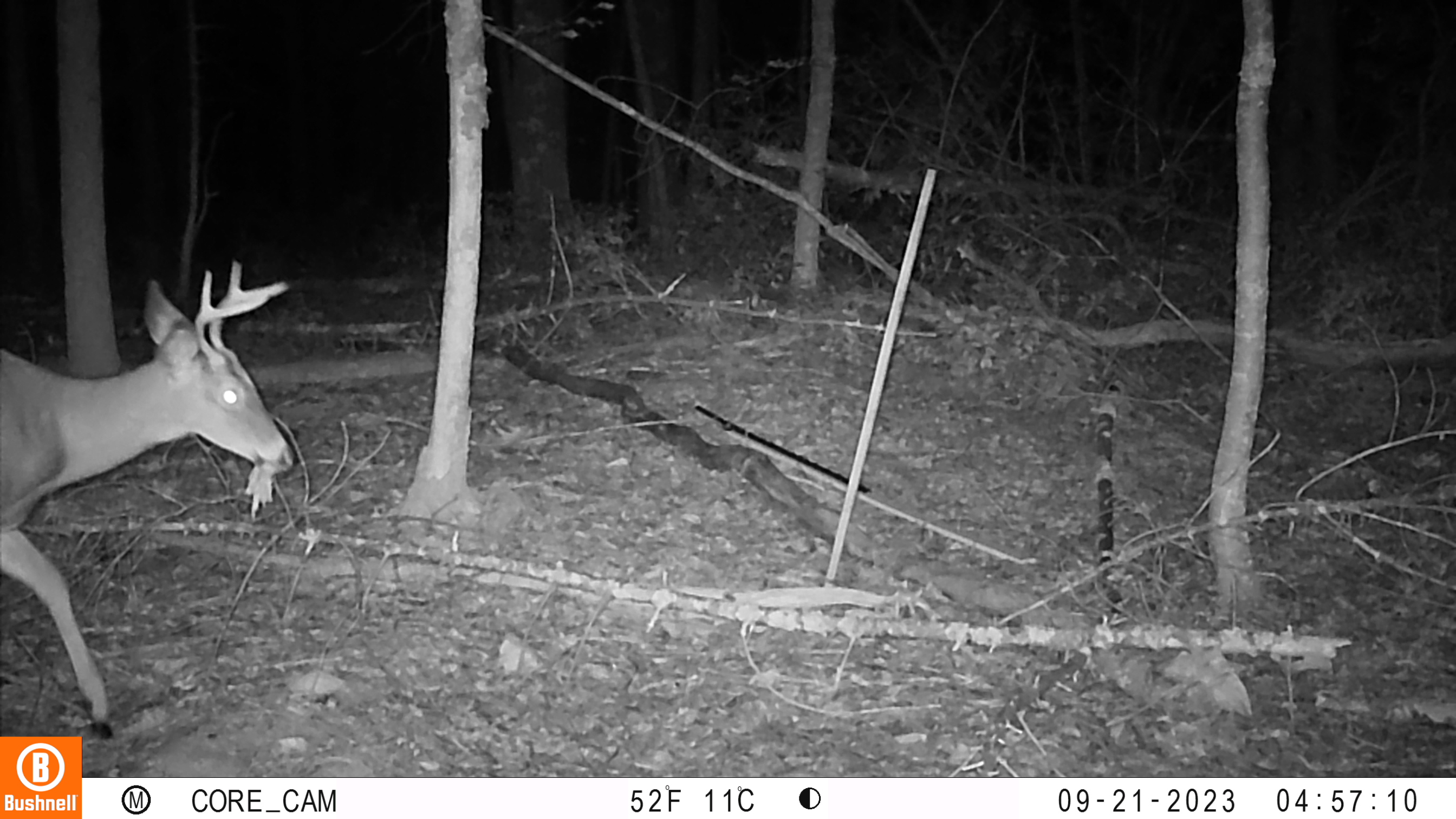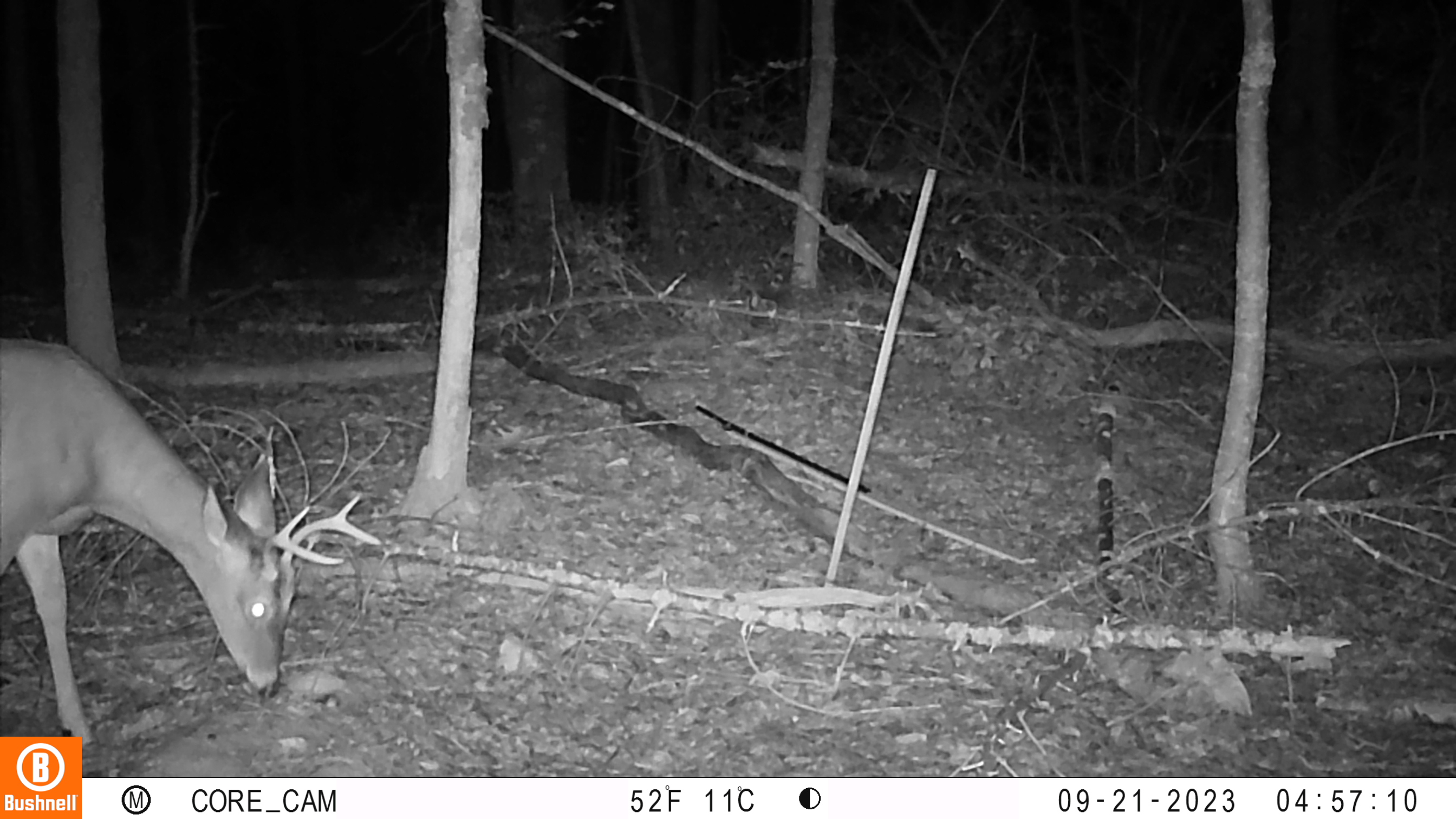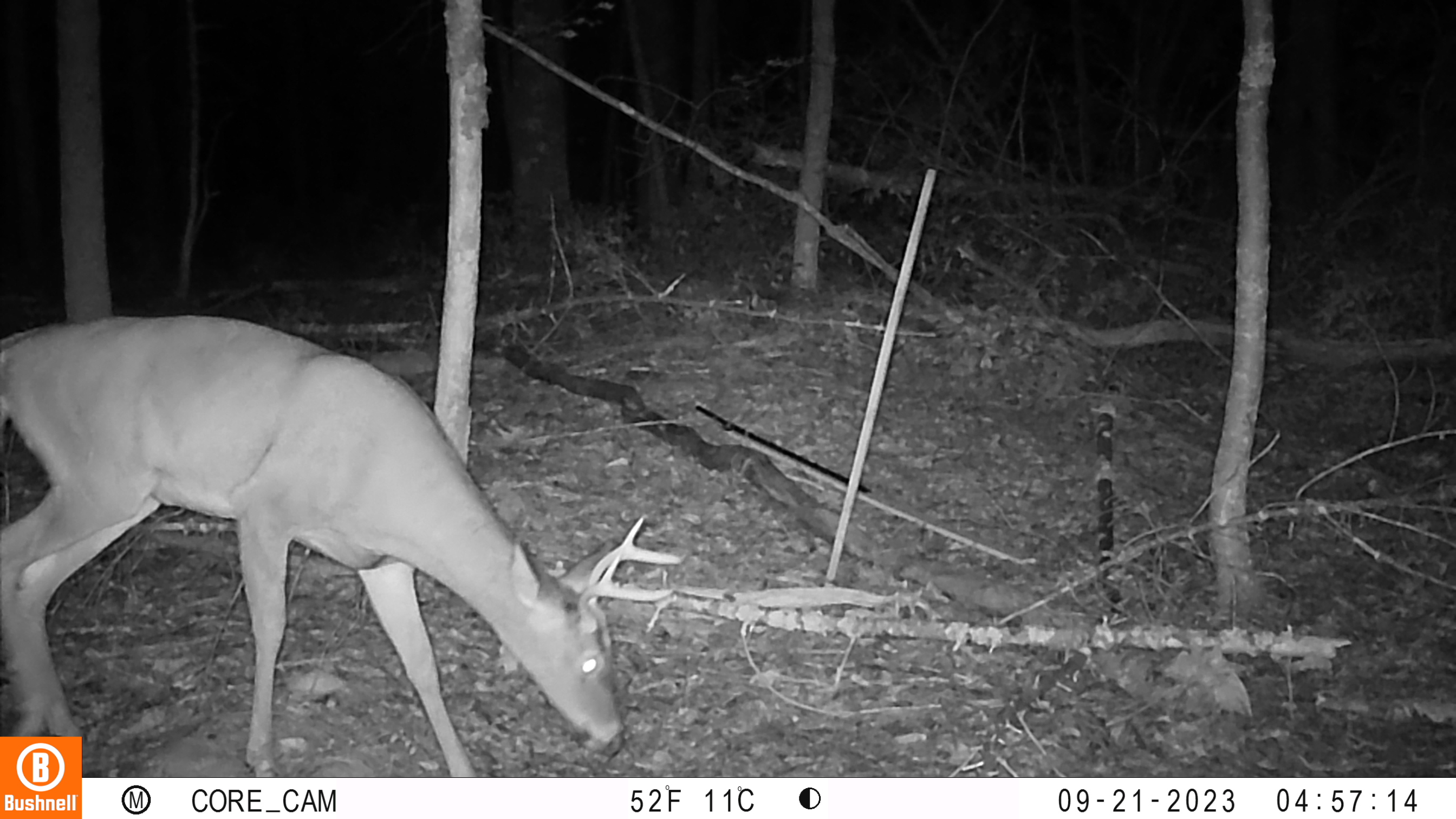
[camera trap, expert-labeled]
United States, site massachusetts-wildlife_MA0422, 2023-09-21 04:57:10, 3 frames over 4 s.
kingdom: Animalia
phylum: Chordata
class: Mammalia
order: Artiodactyla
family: Cervidae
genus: Odocoileus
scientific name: Odocoileus virginianus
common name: white-tailed deer